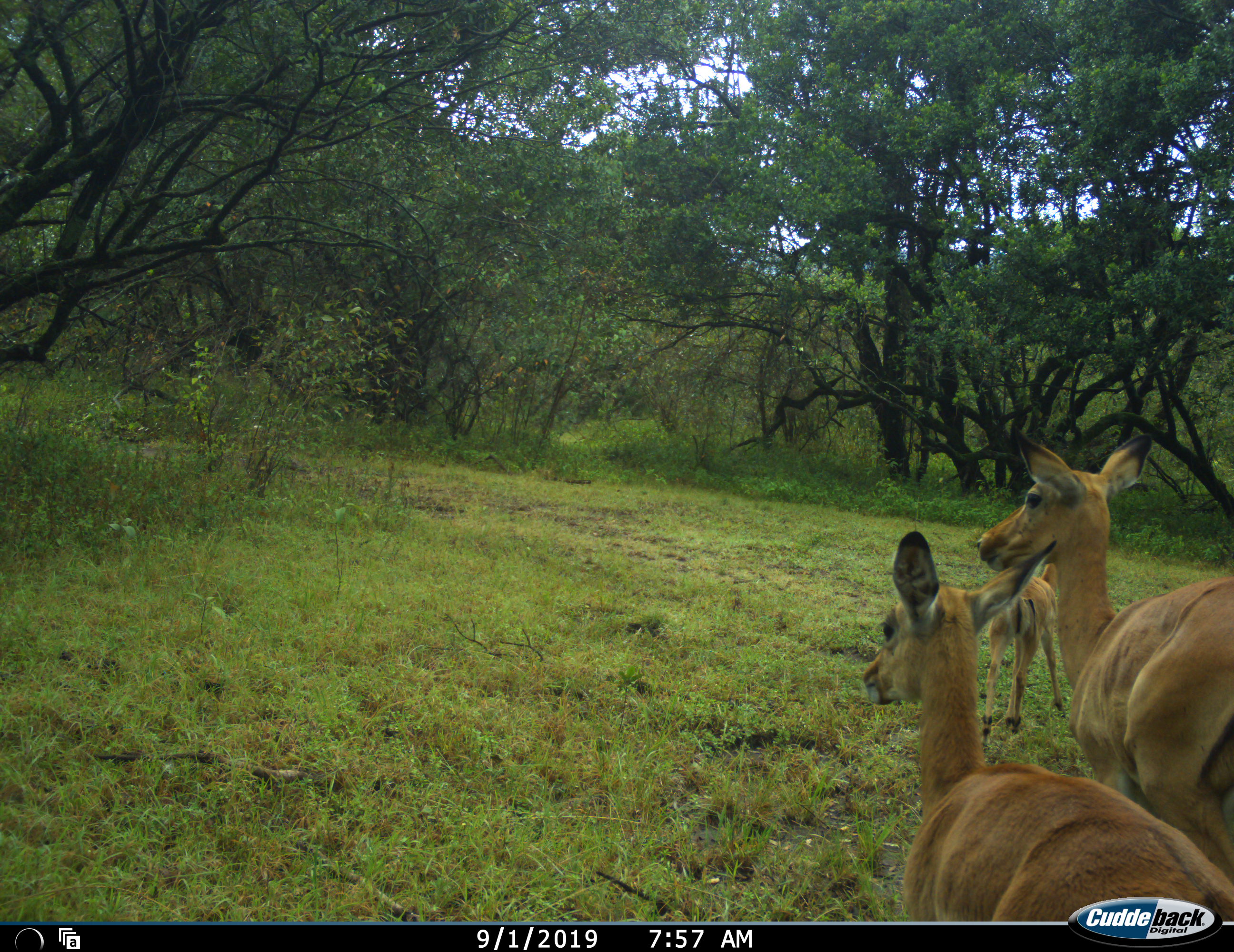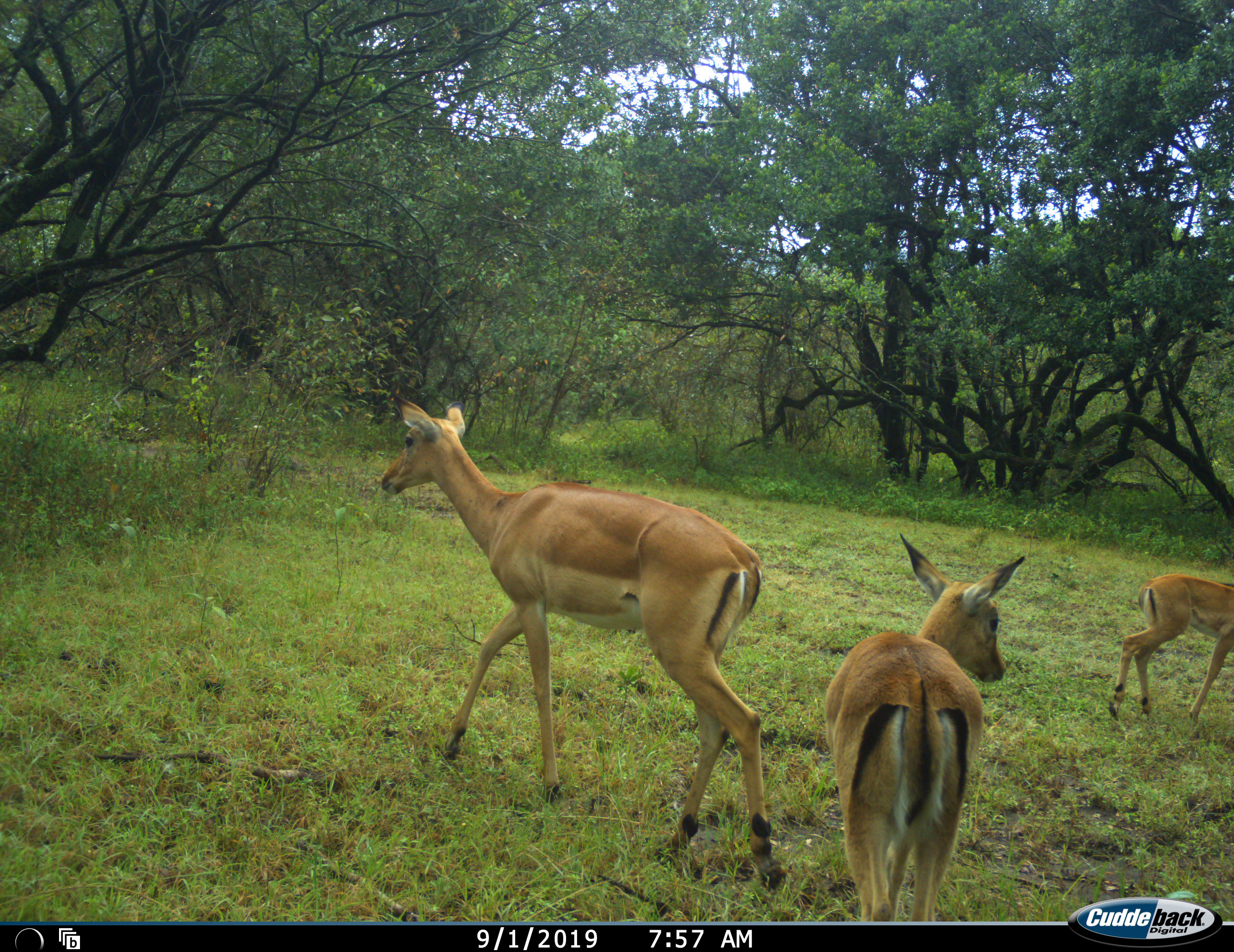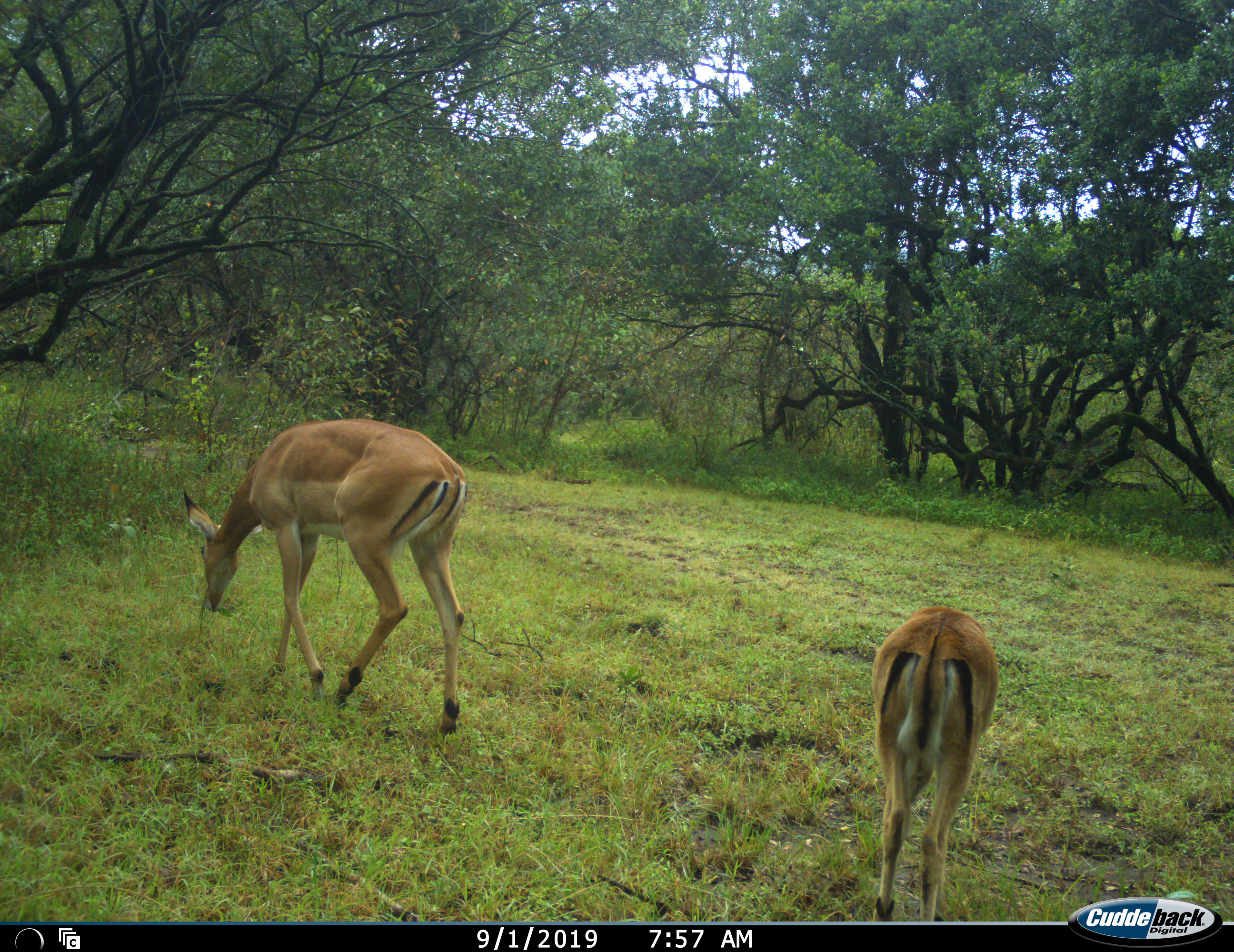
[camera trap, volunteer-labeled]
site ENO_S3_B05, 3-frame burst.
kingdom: Animalia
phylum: Chordata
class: Mammalia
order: Artiodactyla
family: Bovidae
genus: Aepyceros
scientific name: Aepyceros melampus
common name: impala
Impala (Aepyceros melampus), count 3. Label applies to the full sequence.